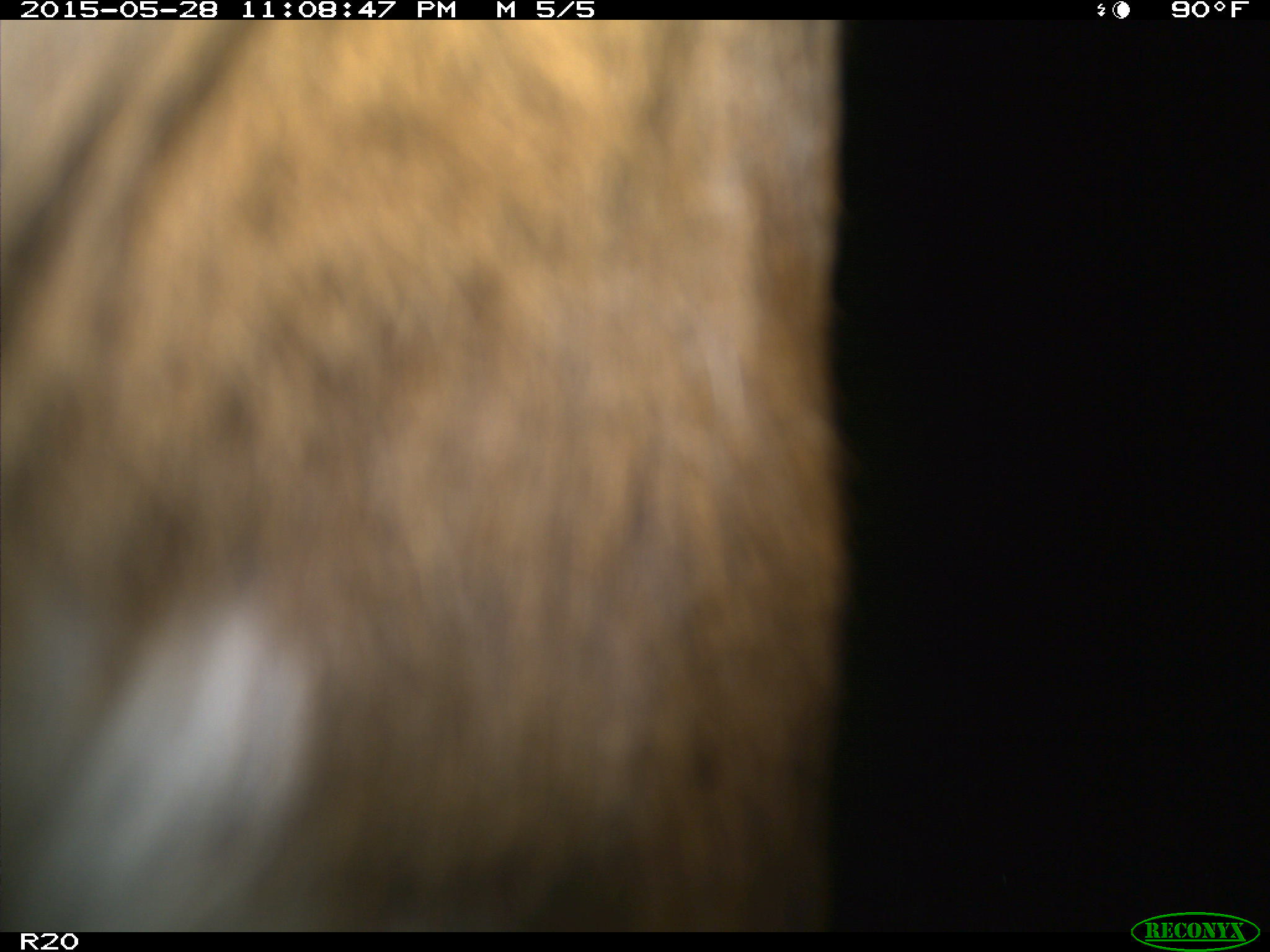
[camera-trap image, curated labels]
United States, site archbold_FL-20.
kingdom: Animalia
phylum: Chordata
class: Mammalia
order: Artiodactyla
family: Bovidae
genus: Bos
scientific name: Bos taurus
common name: domestic cow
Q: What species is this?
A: Bos taurus (domestic cow).